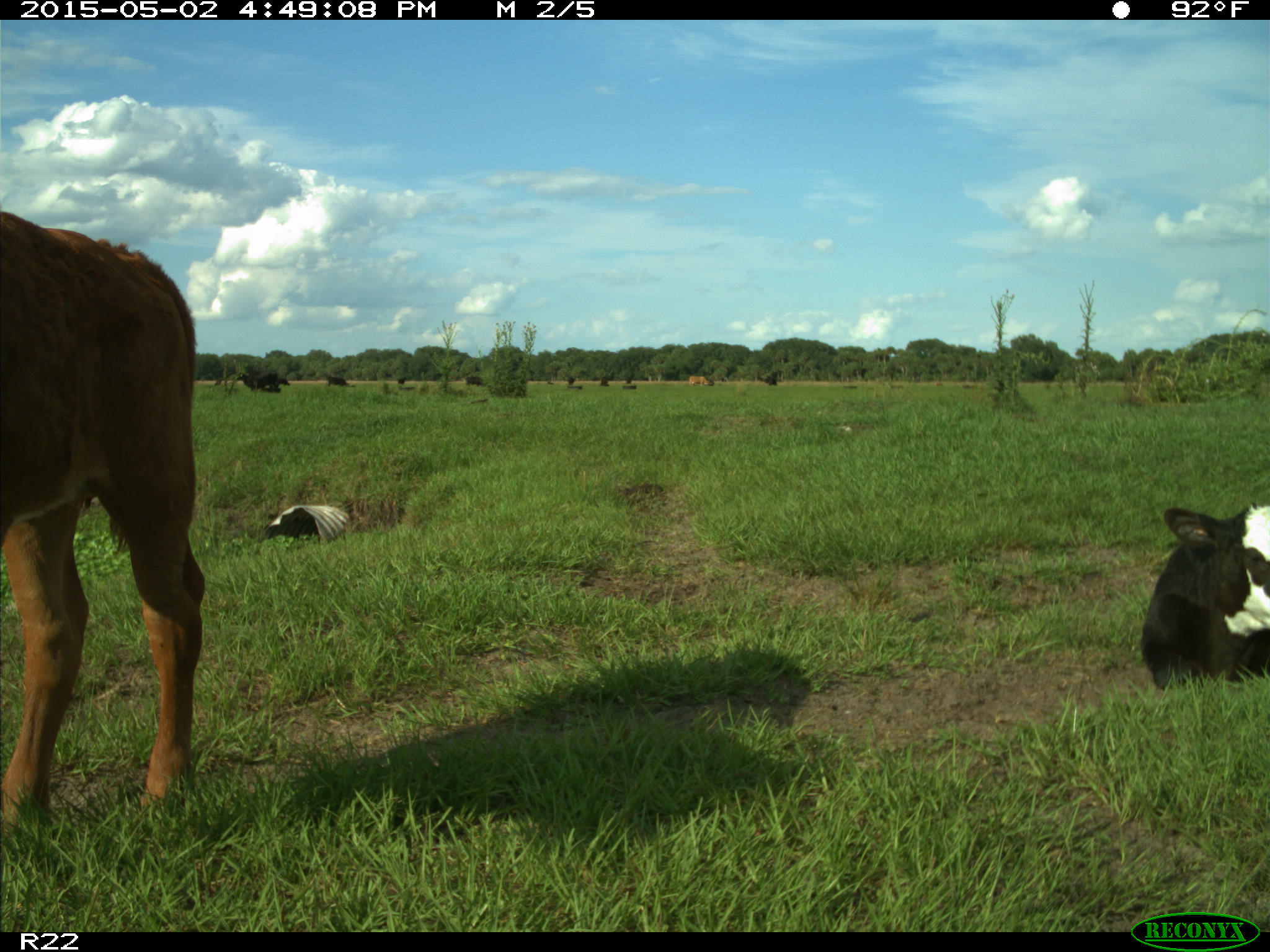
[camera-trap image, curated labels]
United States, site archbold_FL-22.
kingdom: Animalia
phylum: Chordata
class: Mammalia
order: Artiodactyla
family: Bovidae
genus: Bos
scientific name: Bos taurus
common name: domestic cow